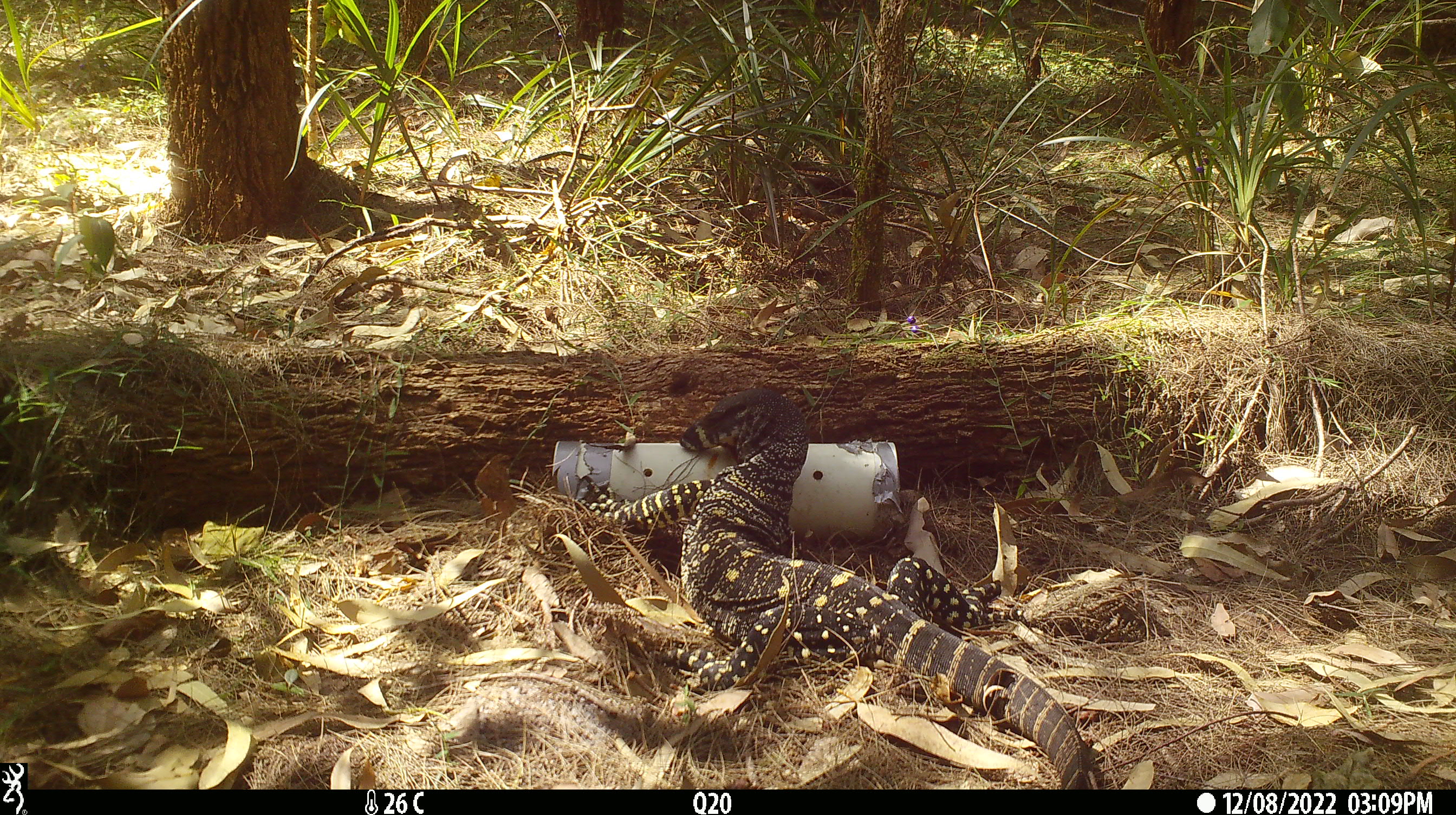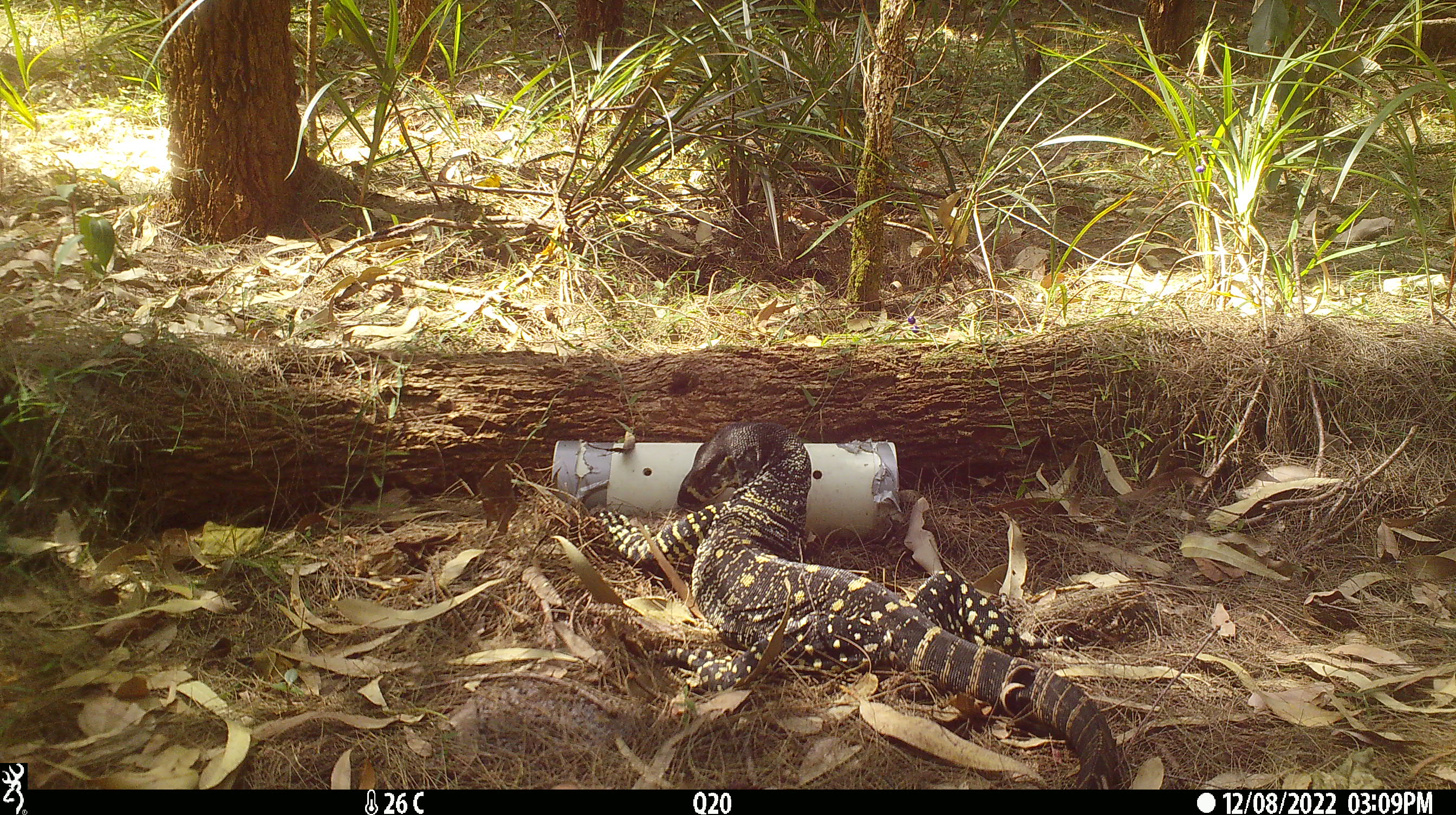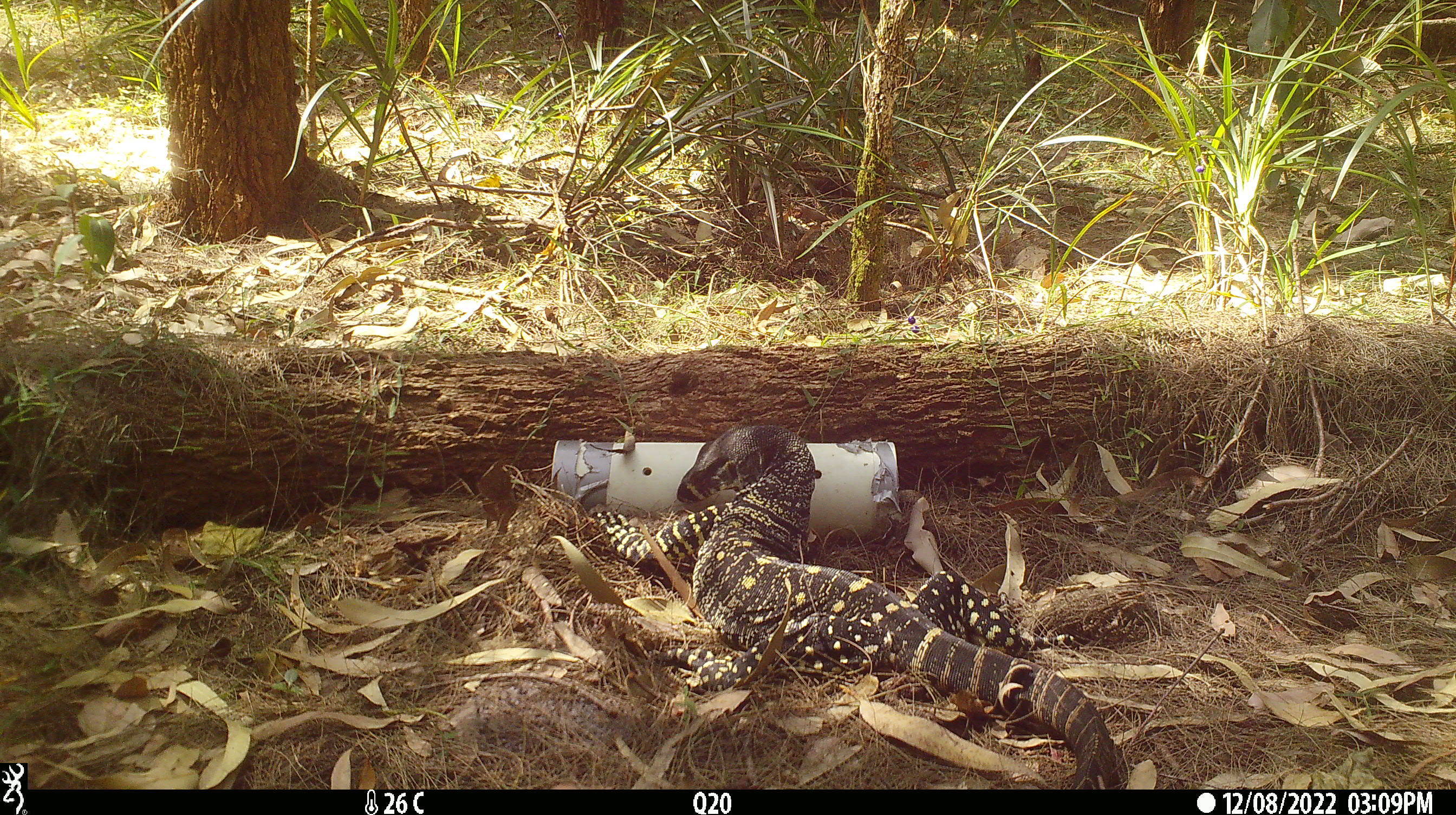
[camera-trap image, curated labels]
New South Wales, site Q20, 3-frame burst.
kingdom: Animalia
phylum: Chordata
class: Reptilia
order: Squamata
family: Varanidae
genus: Varanus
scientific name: Varanus varius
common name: lace monitor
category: goanna